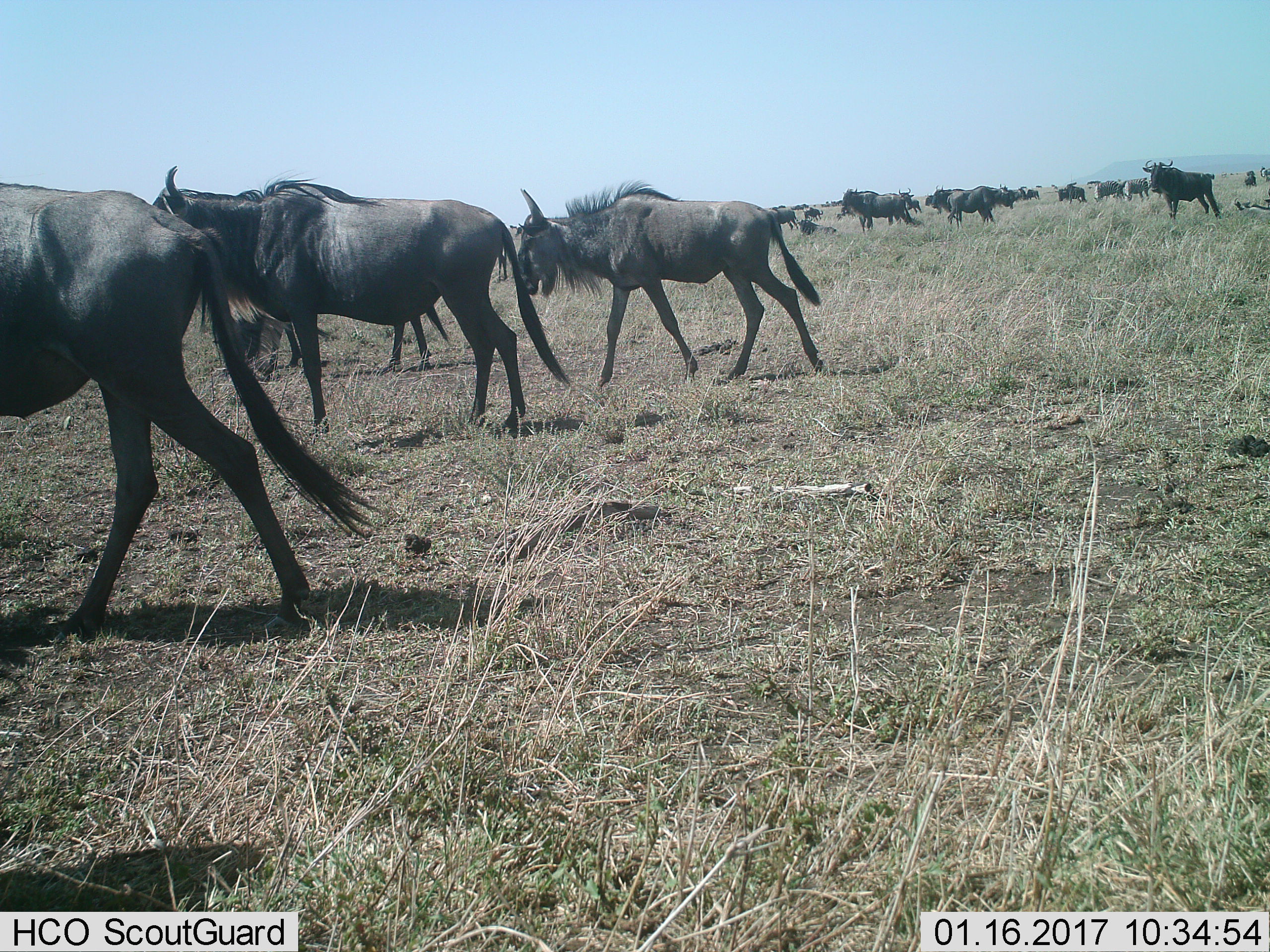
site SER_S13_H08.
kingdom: Animalia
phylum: Chordata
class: Mammalia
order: Artiodactyla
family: Bovidae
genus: Connochaetes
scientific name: Connochaetes taurinus taurinus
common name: blue wildebeest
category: wildebeestblue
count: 11-50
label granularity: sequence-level